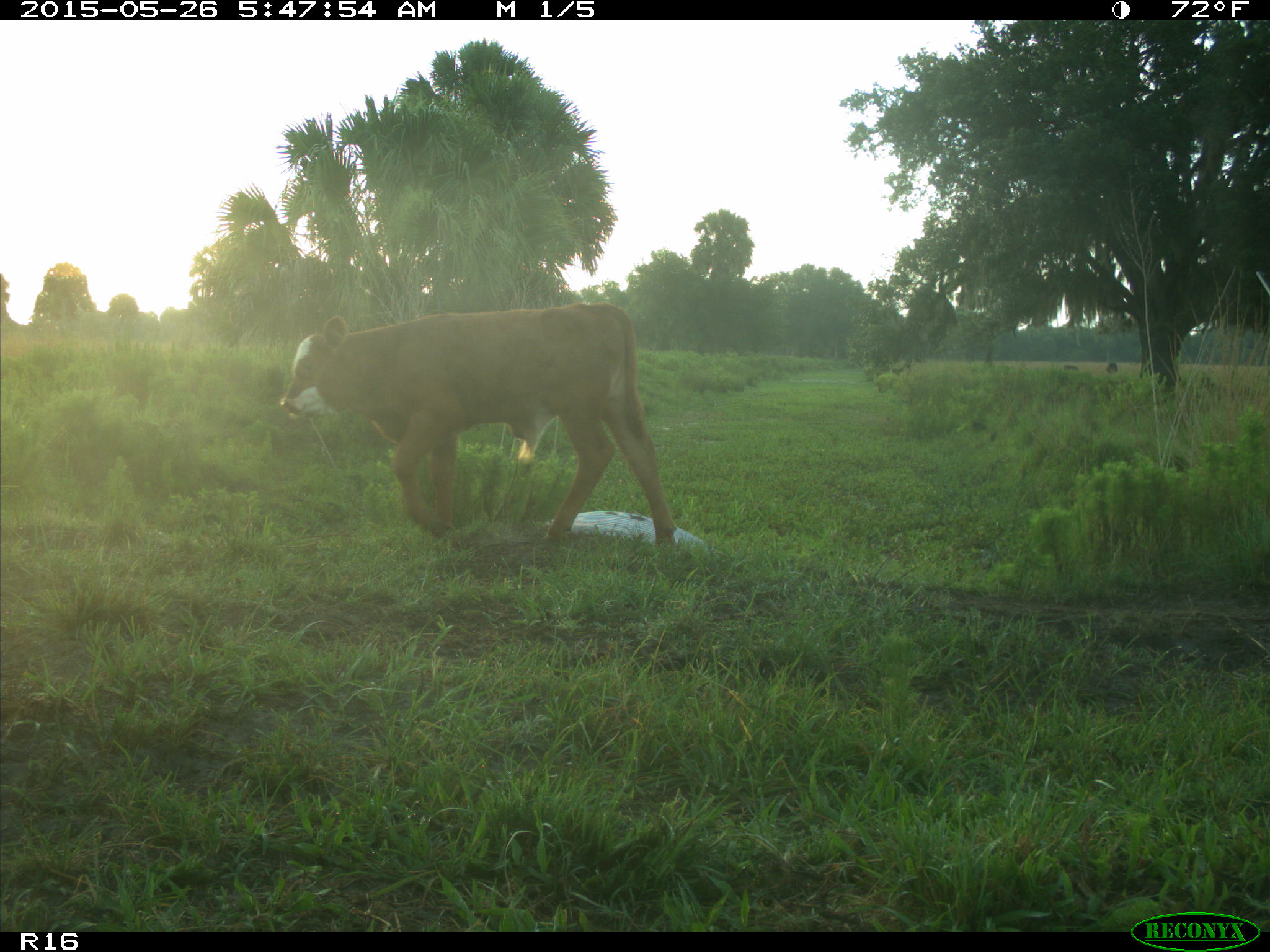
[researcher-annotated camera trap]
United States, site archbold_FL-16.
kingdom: Animalia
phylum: Chordata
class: Mammalia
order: Artiodactyla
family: Bovidae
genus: Bos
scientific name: Bos taurus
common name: domestic cow